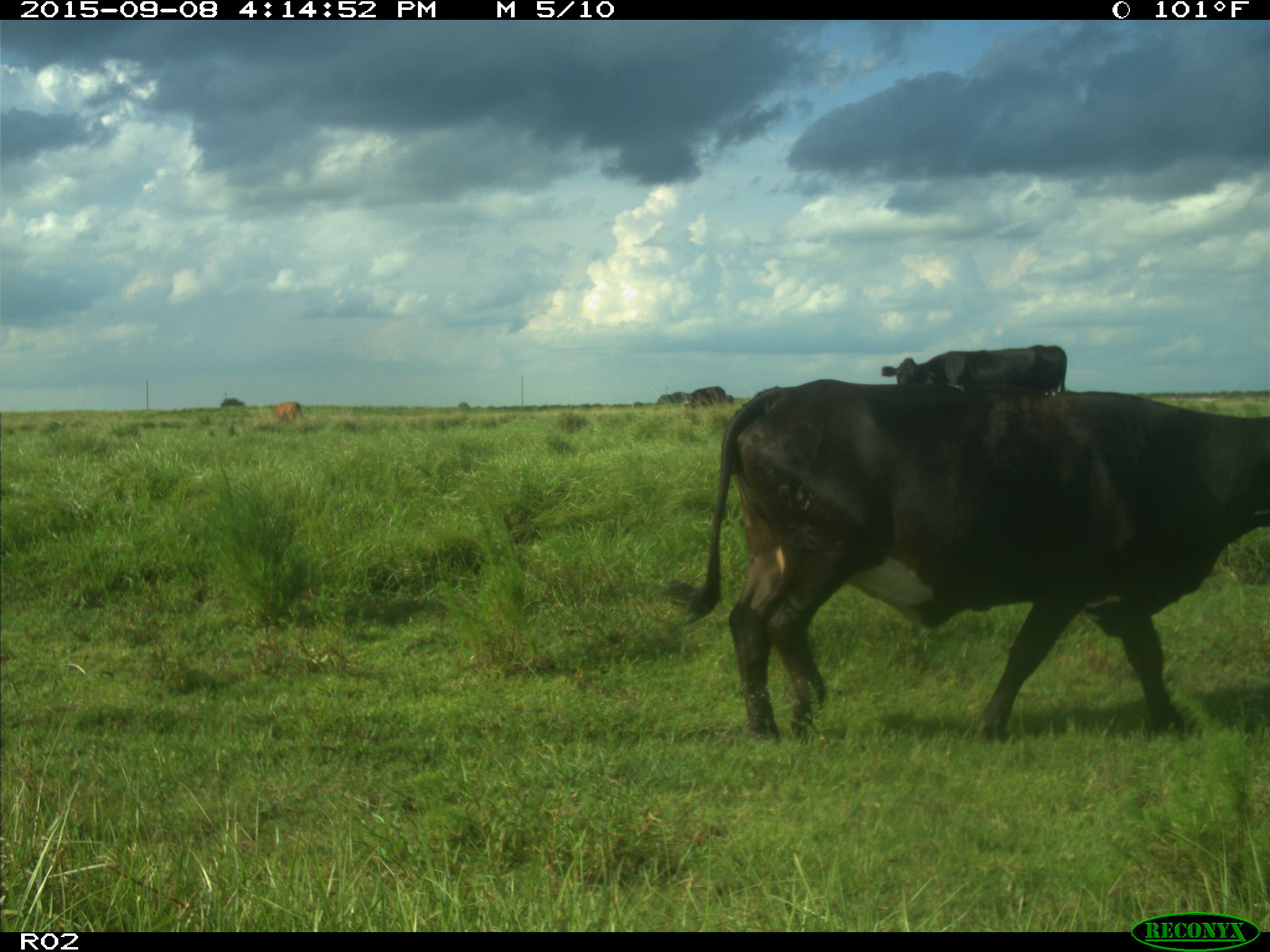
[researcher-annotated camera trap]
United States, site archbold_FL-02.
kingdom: Animalia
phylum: Chordata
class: Mammalia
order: Artiodactyla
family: Bovidae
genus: Bos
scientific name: Bos taurus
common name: domestic cow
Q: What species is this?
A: Bos taurus (domestic cow).